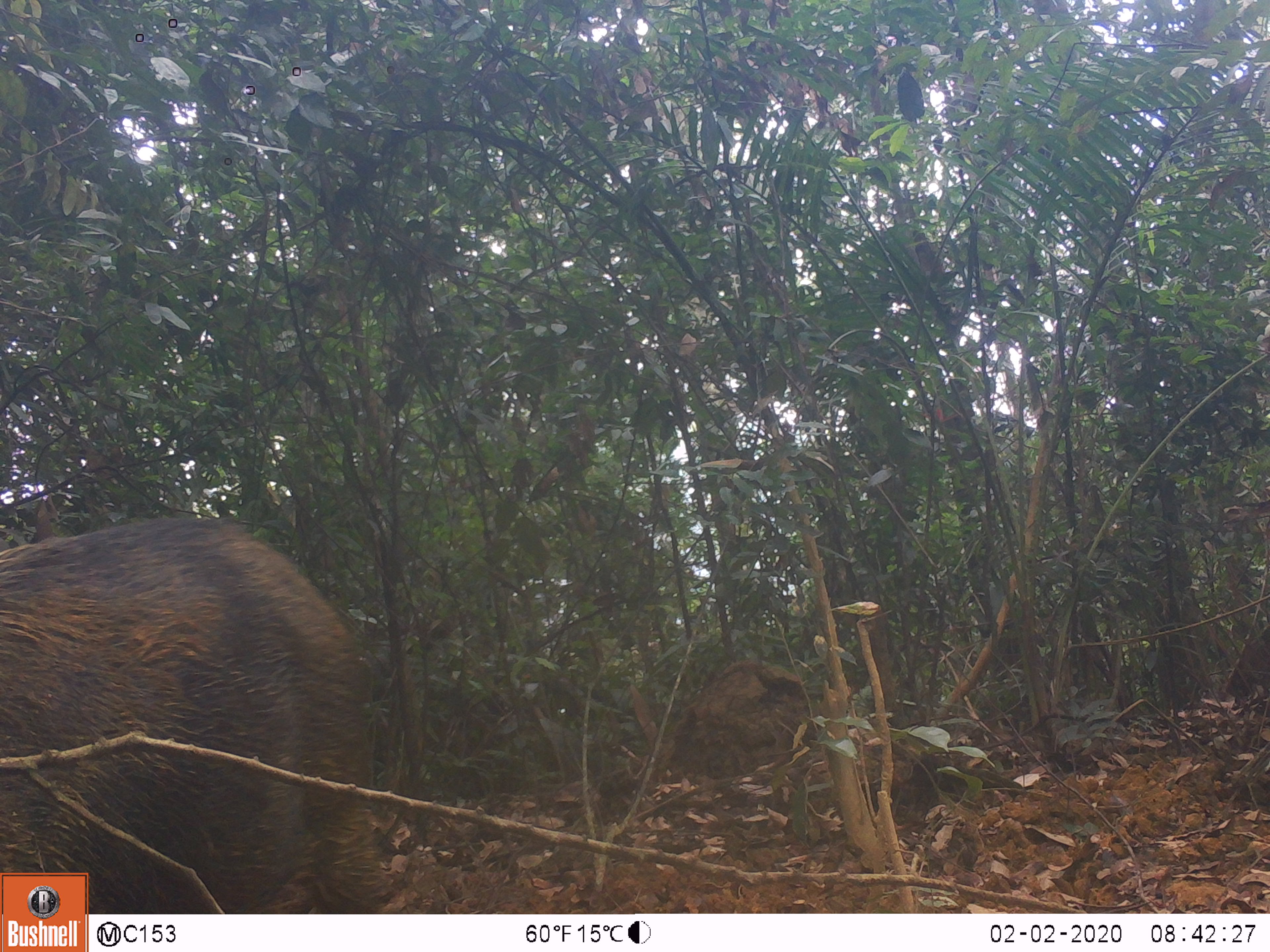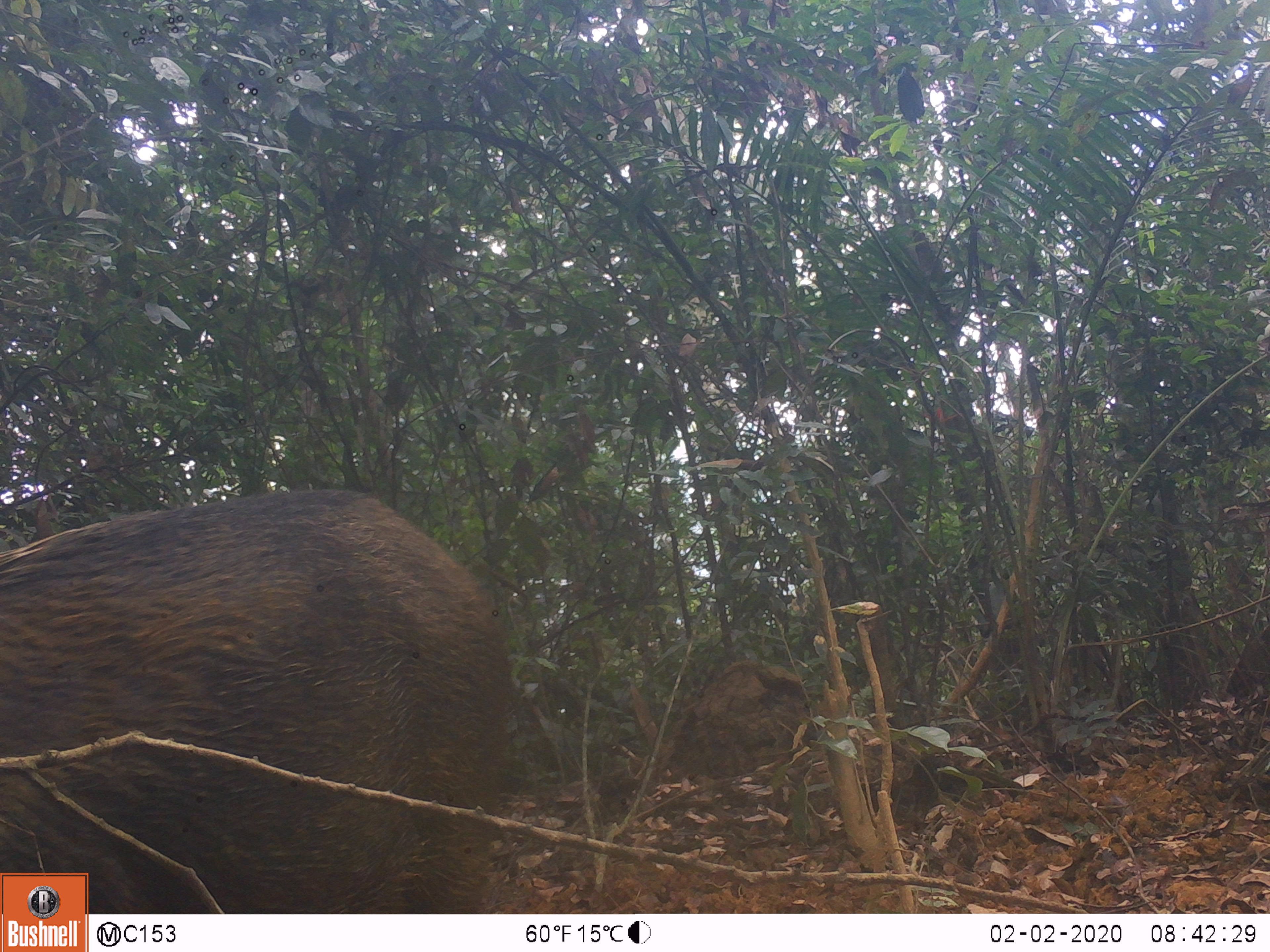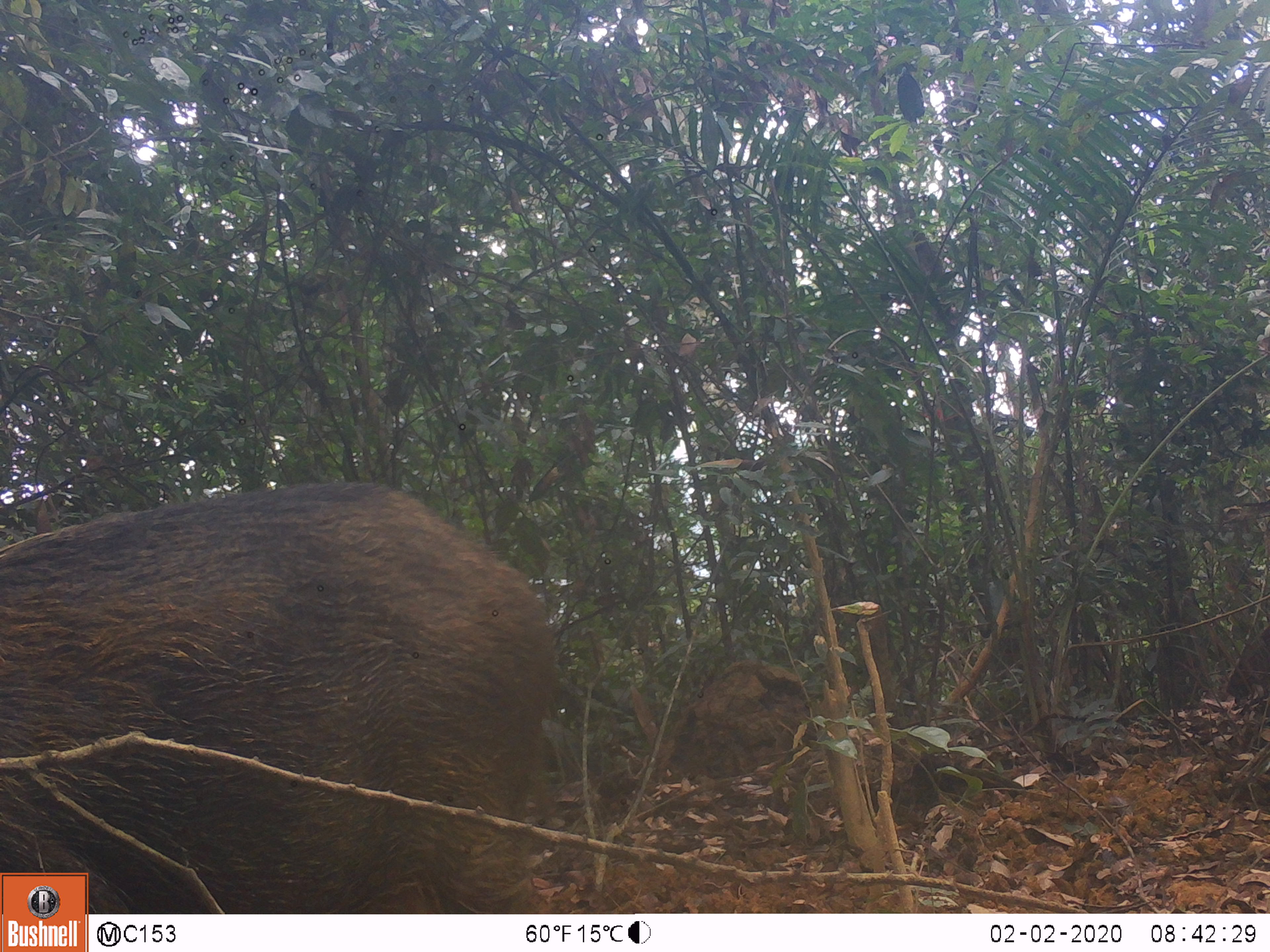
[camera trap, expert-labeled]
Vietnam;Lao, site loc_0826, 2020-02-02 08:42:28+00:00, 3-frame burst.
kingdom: Animalia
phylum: Chordata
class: Mammalia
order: Artiodactyla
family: Suidae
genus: Sus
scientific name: Sus scrofa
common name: eurasian wild pig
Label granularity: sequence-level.